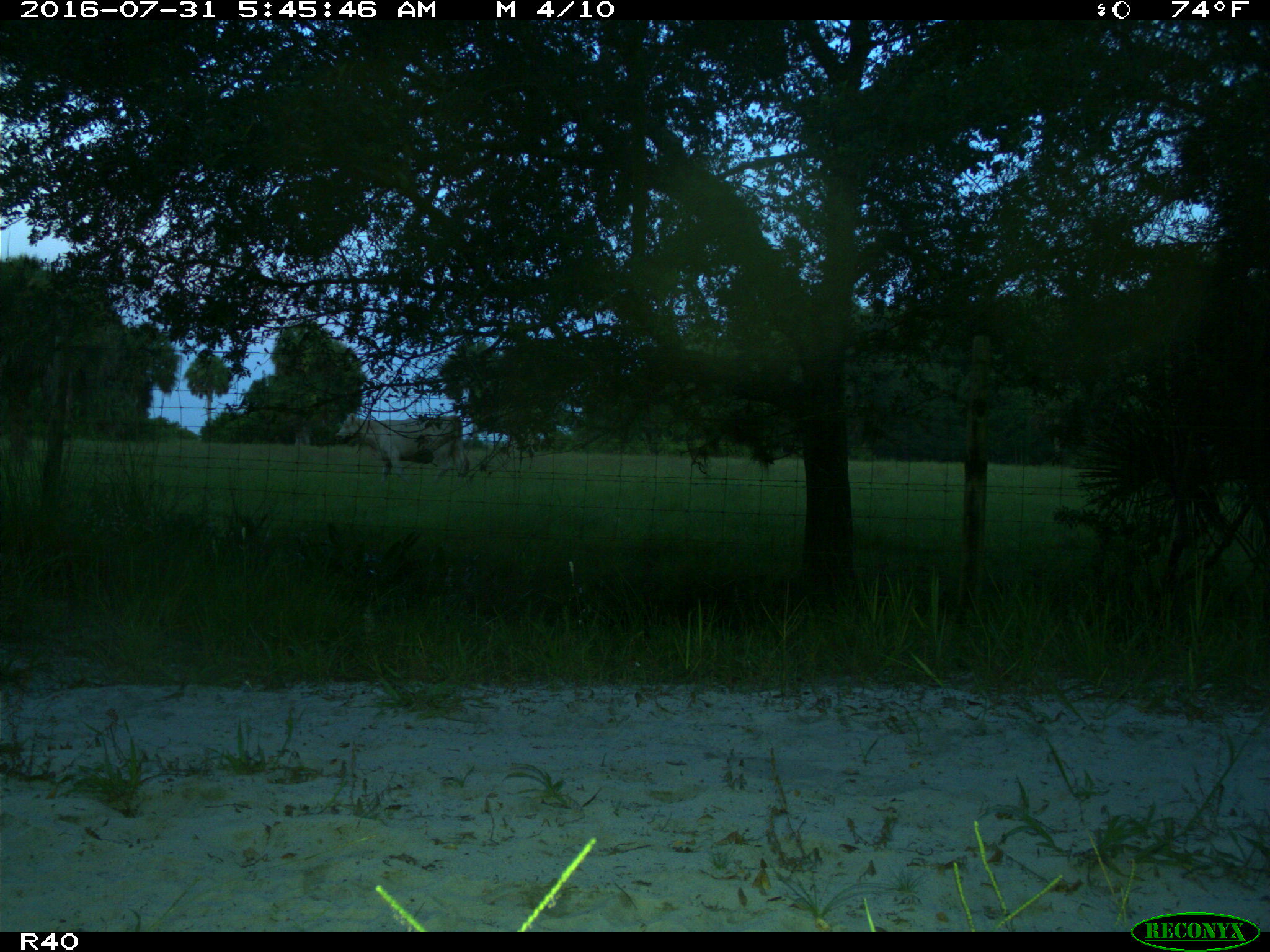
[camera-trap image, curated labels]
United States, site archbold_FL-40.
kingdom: Animalia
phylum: Chordata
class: Mammalia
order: Artiodactyla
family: Bovidae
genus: Bos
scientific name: Bos taurus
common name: domestic cow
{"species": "Bos taurus (domestic cow)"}